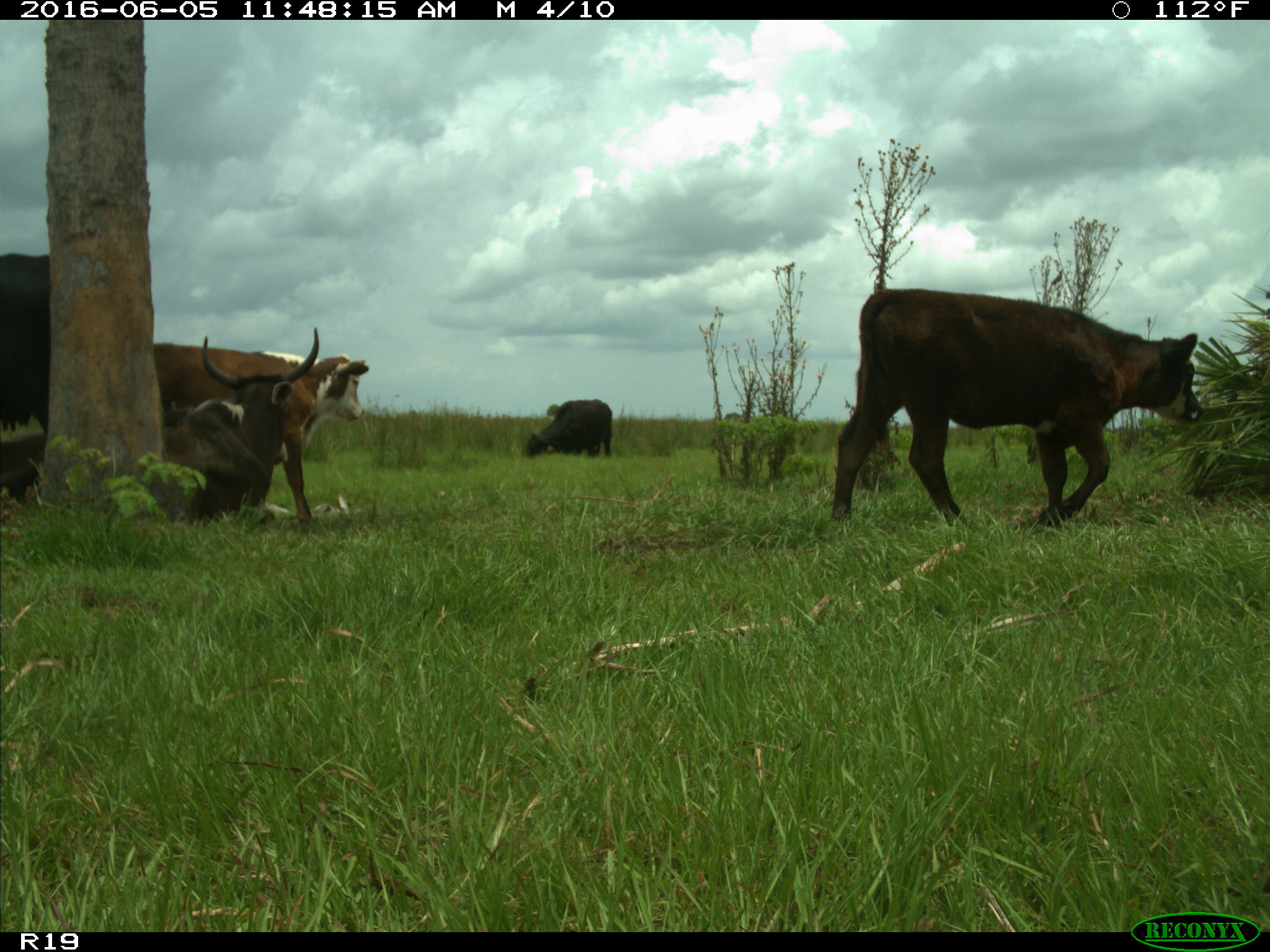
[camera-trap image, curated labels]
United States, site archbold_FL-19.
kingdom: Animalia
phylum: Chordata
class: Mammalia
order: Artiodactyla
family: Bovidae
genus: Bos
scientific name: Bos taurus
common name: domestic cow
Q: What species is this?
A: Bos taurus (domestic cow).